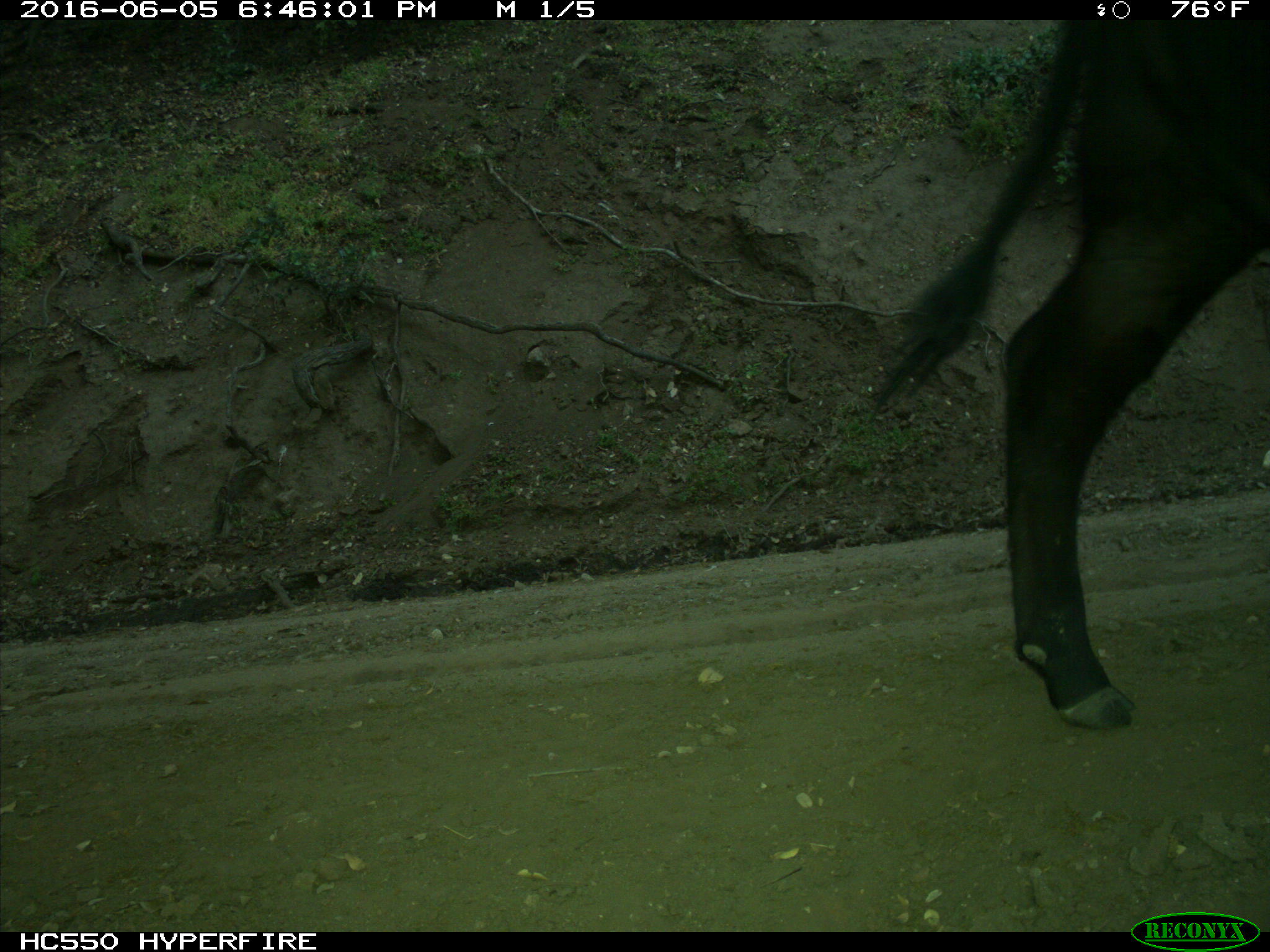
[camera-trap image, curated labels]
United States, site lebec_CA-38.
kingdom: Animalia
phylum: Chordata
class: Mammalia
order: Artiodactyla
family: Bovidae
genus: Bos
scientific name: Bos taurus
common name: domestic cow